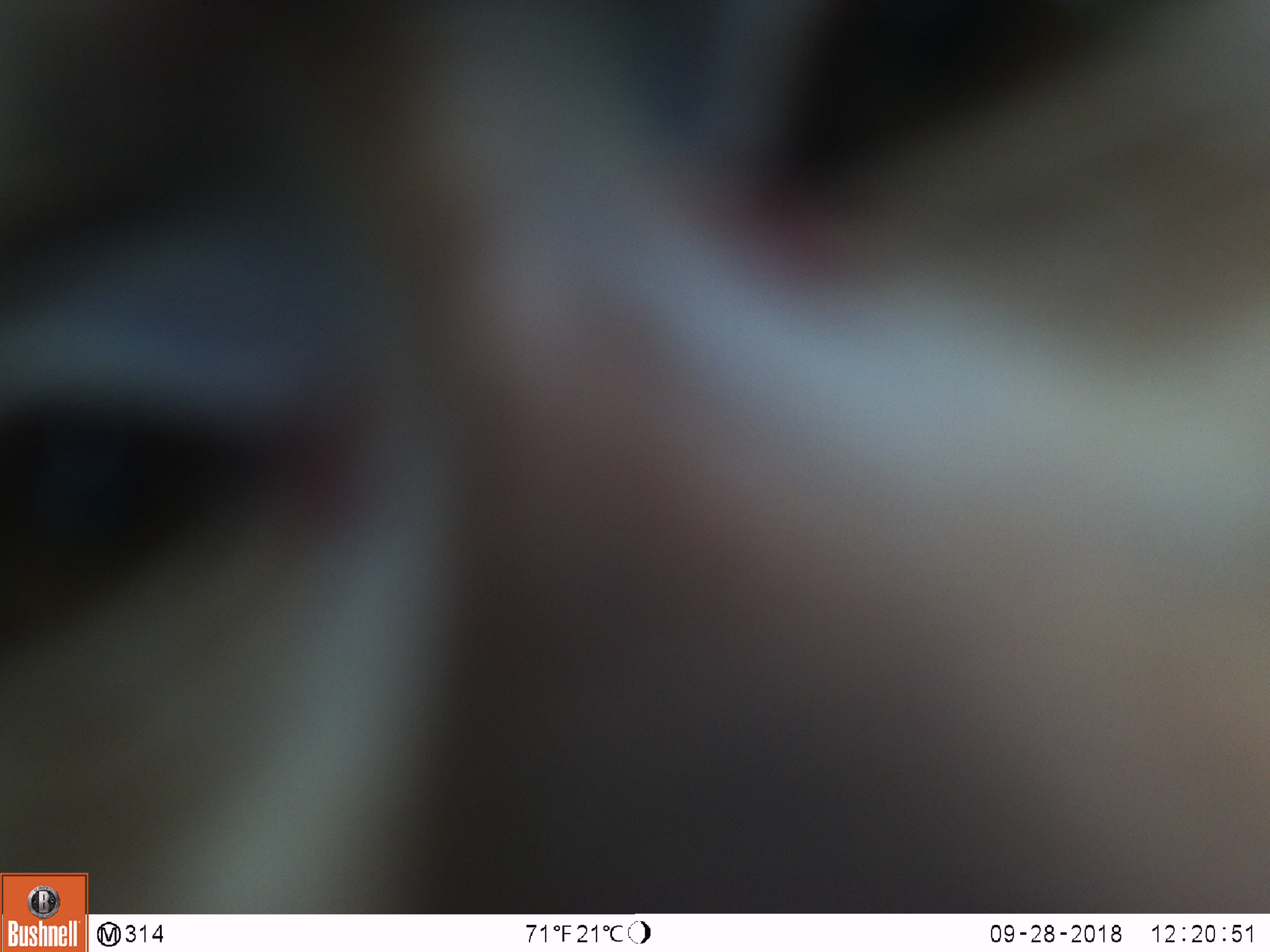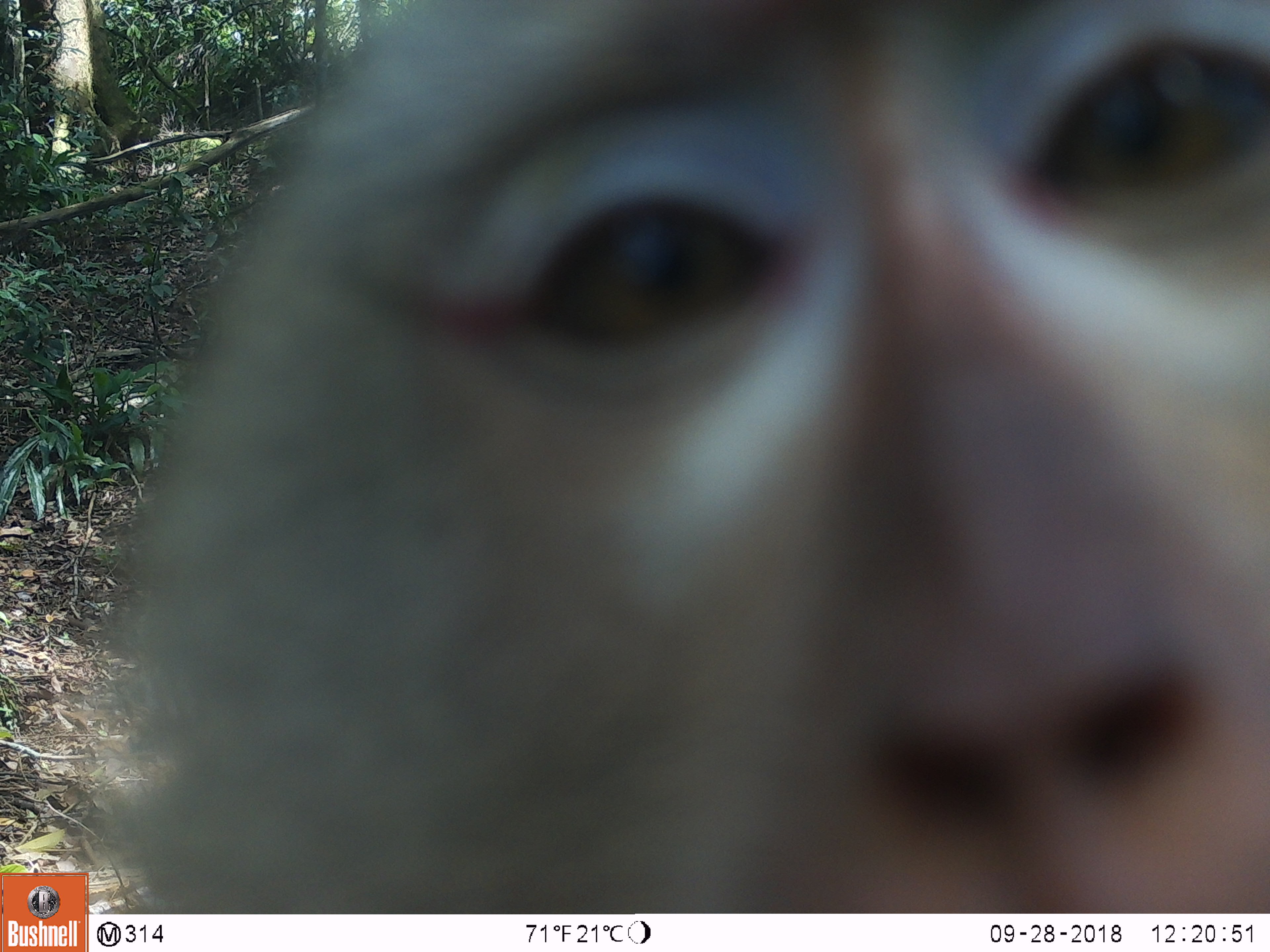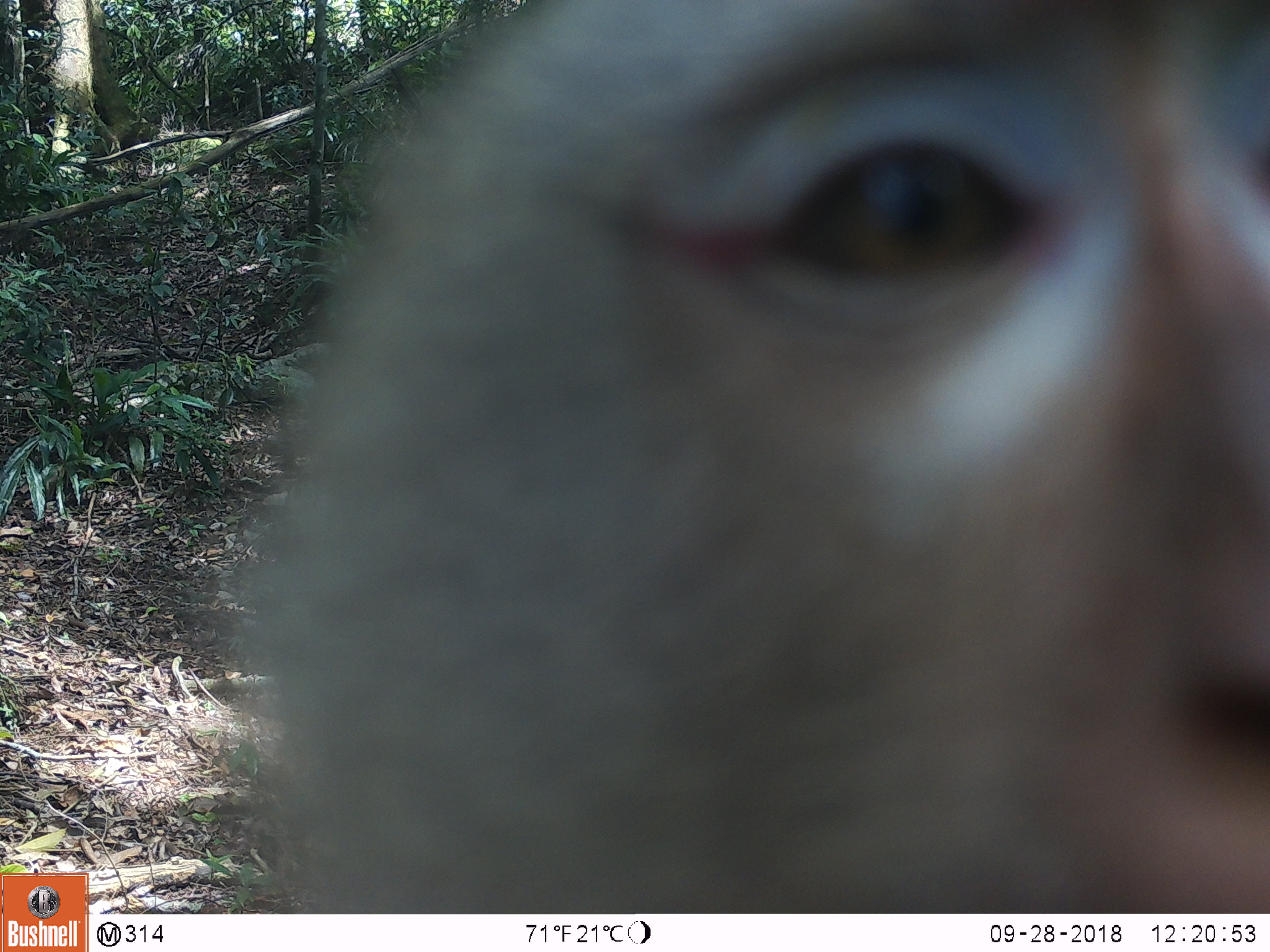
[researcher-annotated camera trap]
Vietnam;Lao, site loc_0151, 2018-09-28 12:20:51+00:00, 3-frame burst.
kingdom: Animalia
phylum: Chordata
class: Mammalia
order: Primates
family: Cercopithecidae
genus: Macaca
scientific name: Macaca nemestrina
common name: pig-tailed macaque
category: pig tailed macaque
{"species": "pig tailed macaque (pig-tailed macaque) (Macaca nemestrina)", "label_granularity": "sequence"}